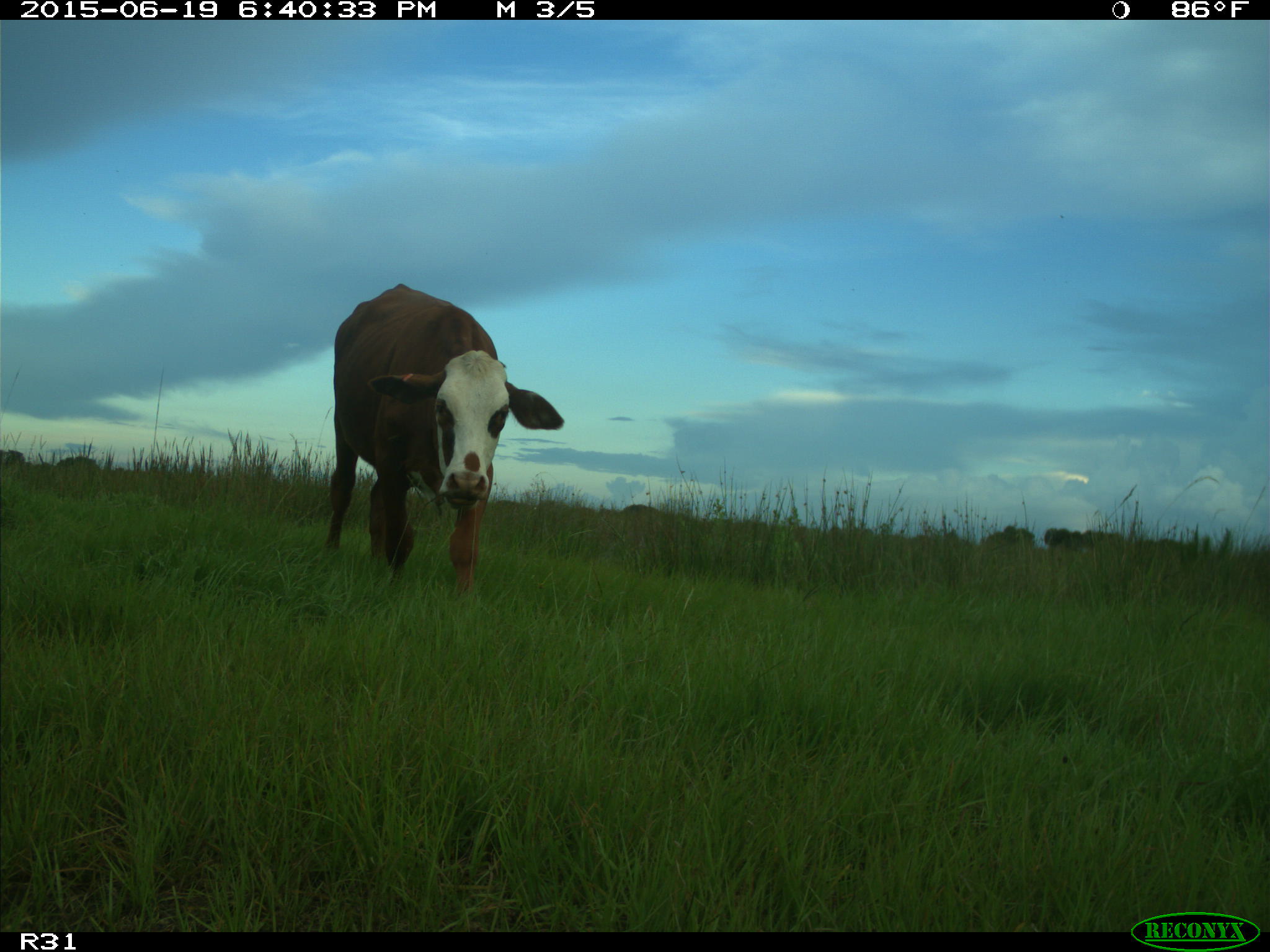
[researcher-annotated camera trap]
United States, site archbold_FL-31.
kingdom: Animalia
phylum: Chordata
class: Mammalia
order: Artiodactyla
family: Bovidae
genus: Bos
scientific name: Bos taurus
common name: domestic cow